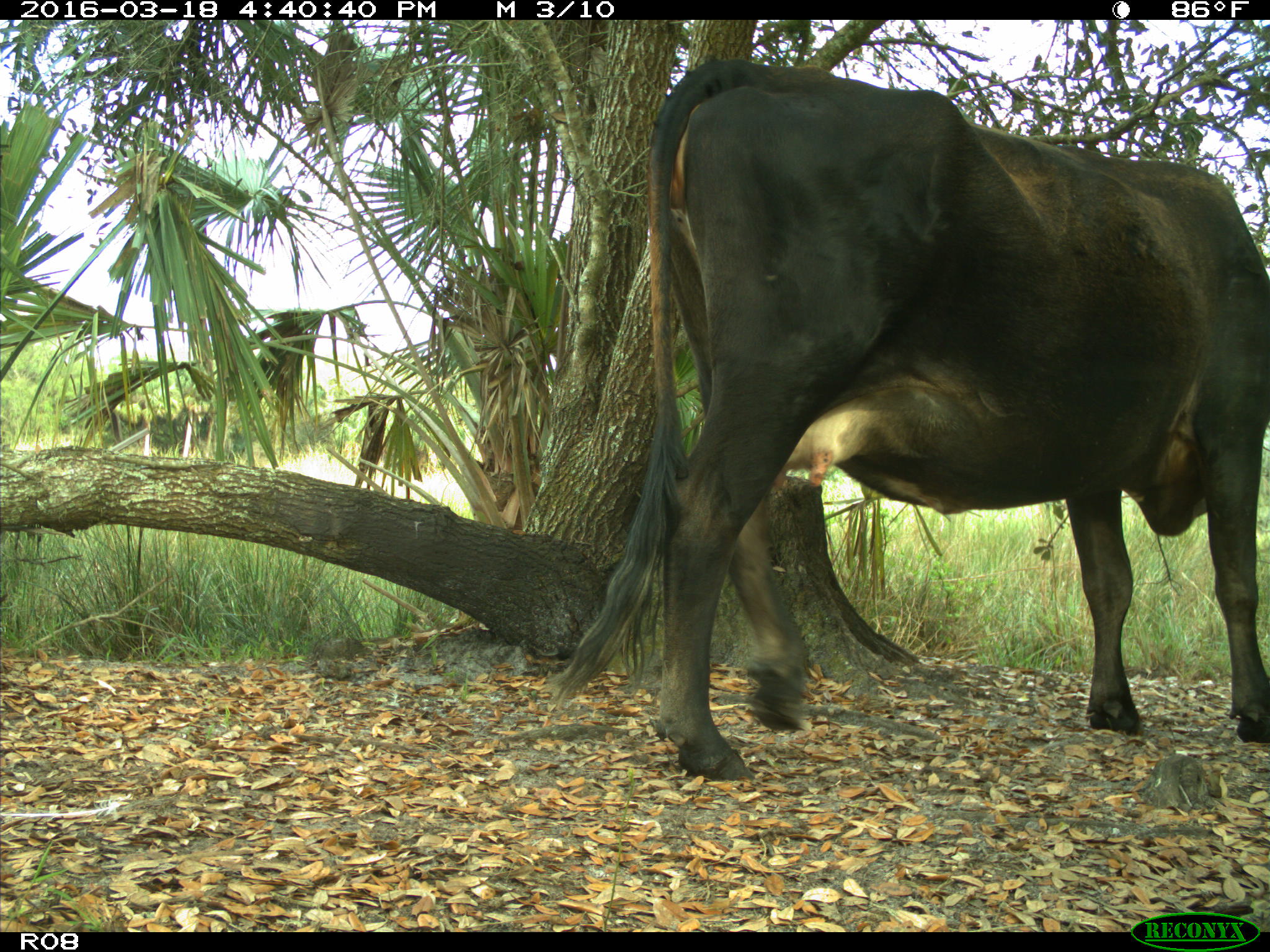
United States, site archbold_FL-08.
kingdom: Animalia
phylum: Chordata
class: Mammalia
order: Artiodactyla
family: Bovidae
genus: Bos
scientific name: Bos taurus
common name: domestic cow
Bos taurus (domestic cow).